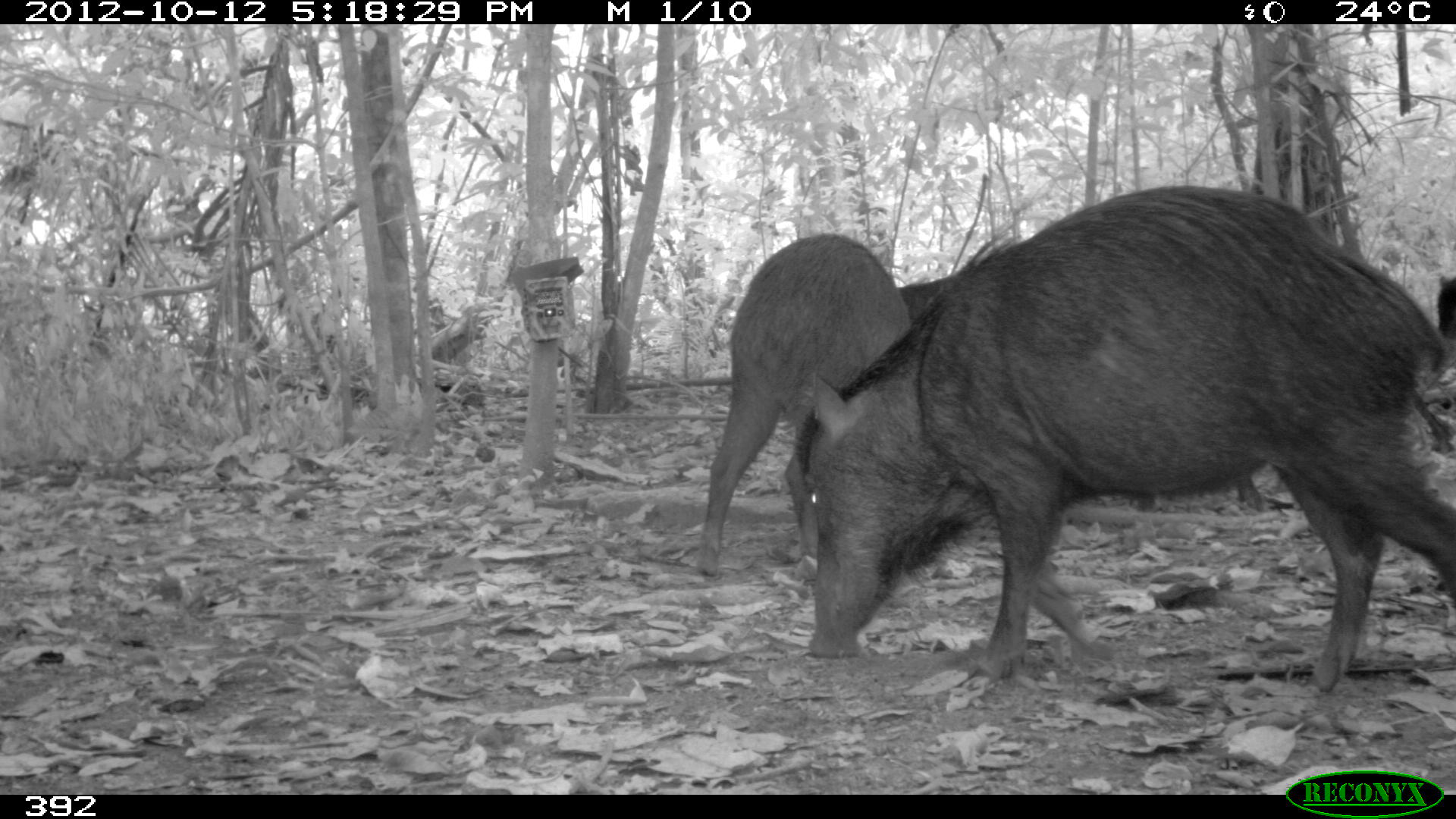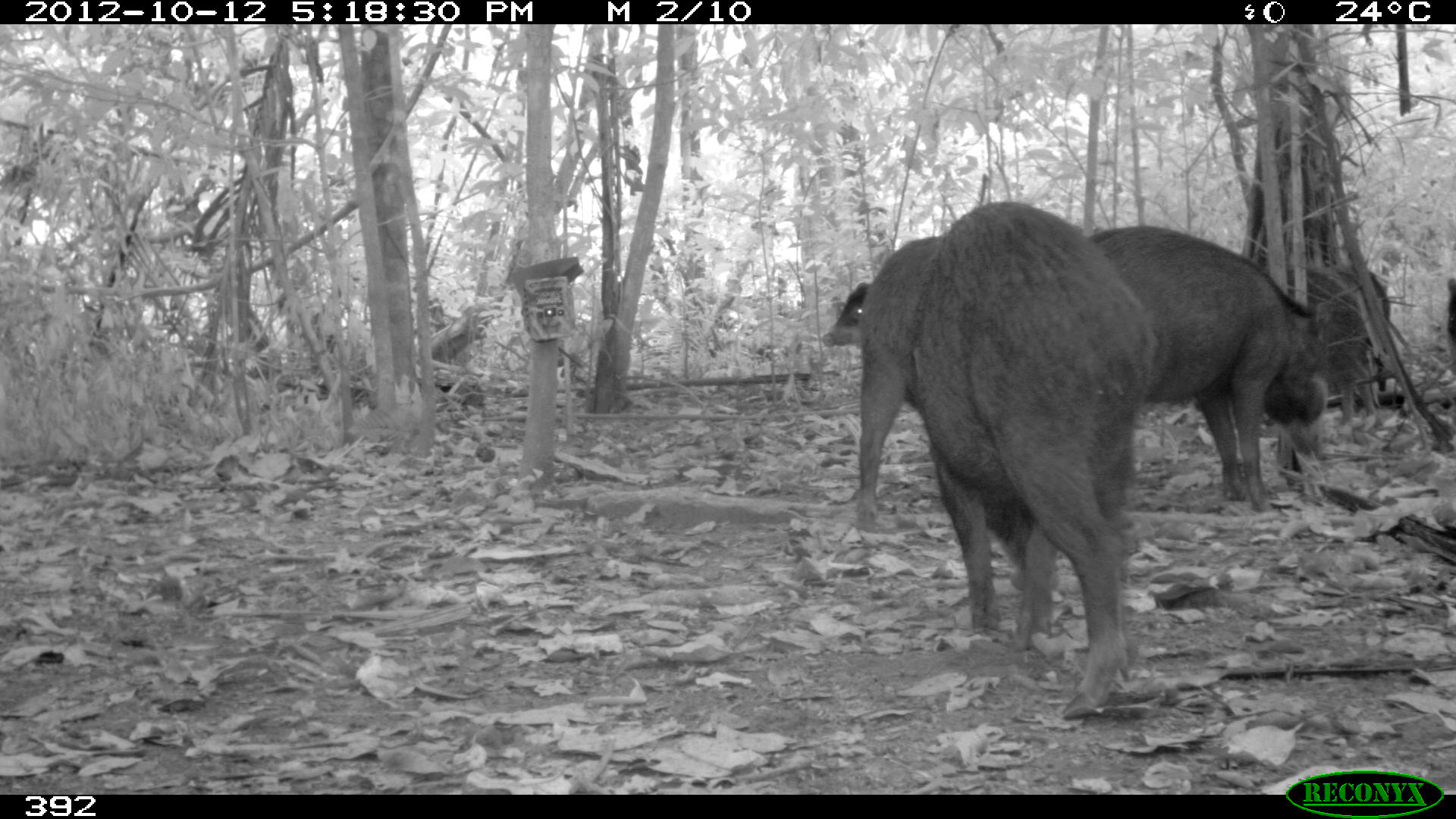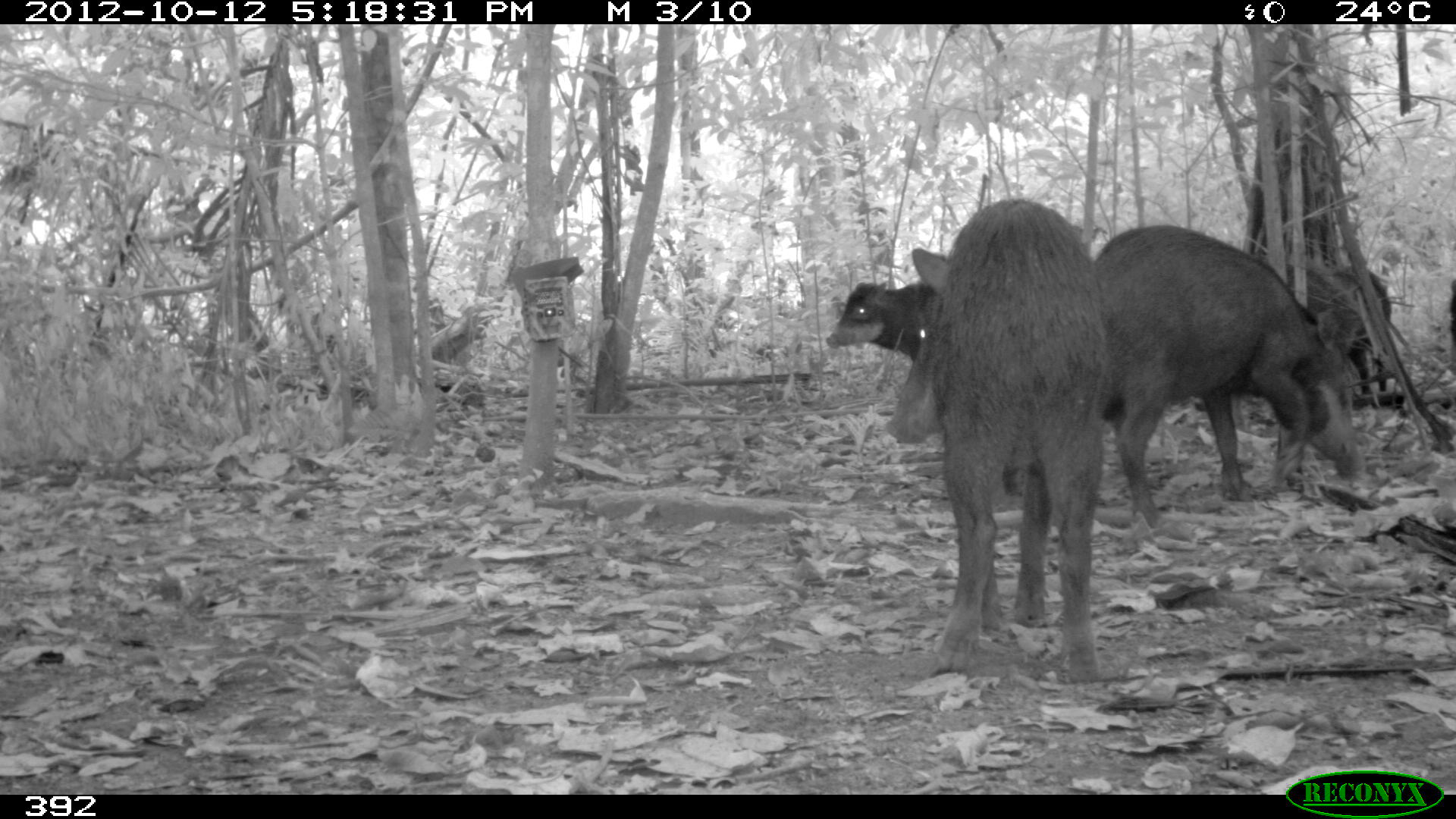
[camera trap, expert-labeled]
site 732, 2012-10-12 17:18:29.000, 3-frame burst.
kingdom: Animalia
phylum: Chordata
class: Mammalia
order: Artiodactyla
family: Tayassuidae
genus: Tayassu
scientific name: Tayassu pecari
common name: white-lipped peccary